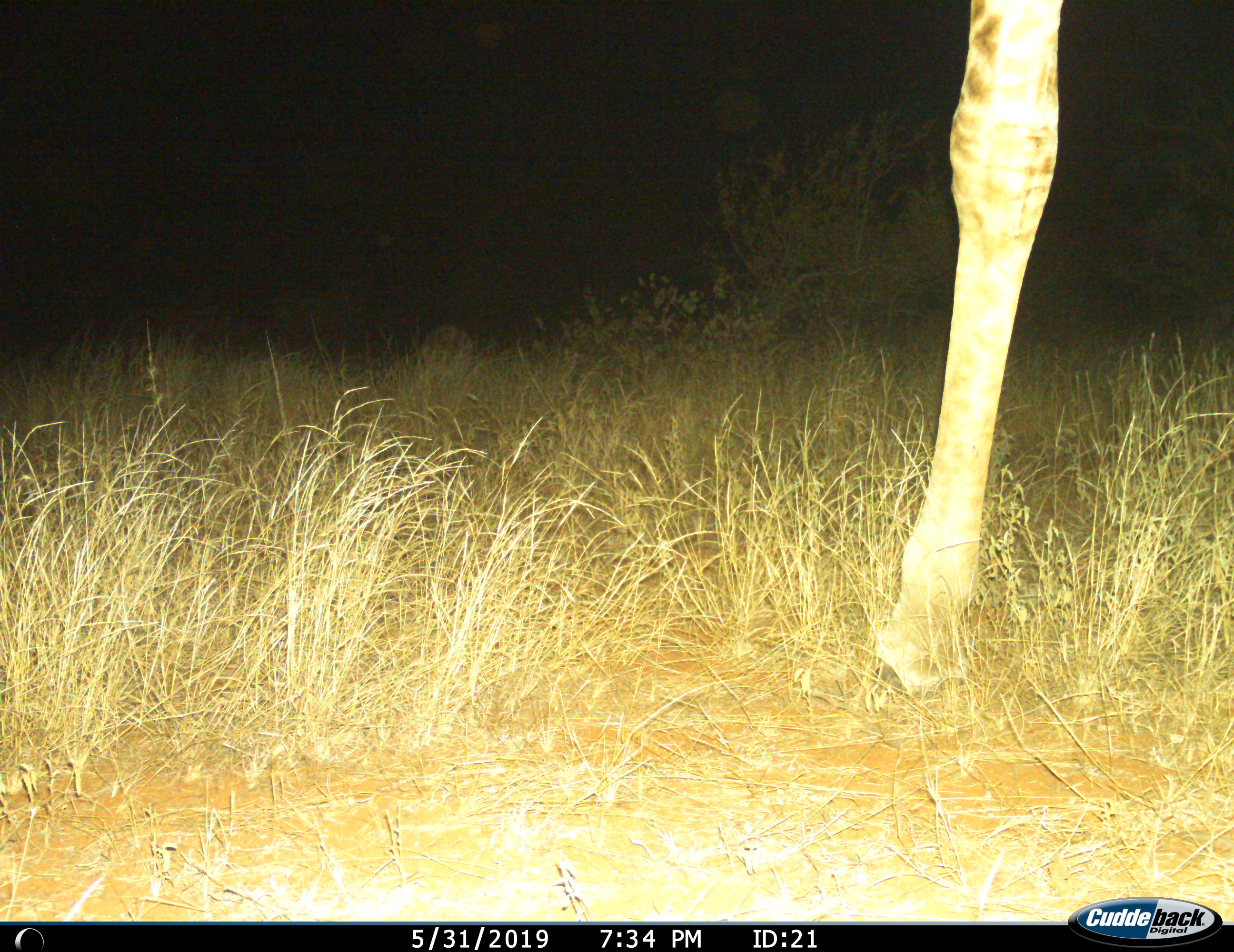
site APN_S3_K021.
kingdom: Animalia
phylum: Chordata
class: Mammalia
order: Artiodactyla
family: Giraffidae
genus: Giraffa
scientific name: Giraffa camelopardalis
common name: giraffe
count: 1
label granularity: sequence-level